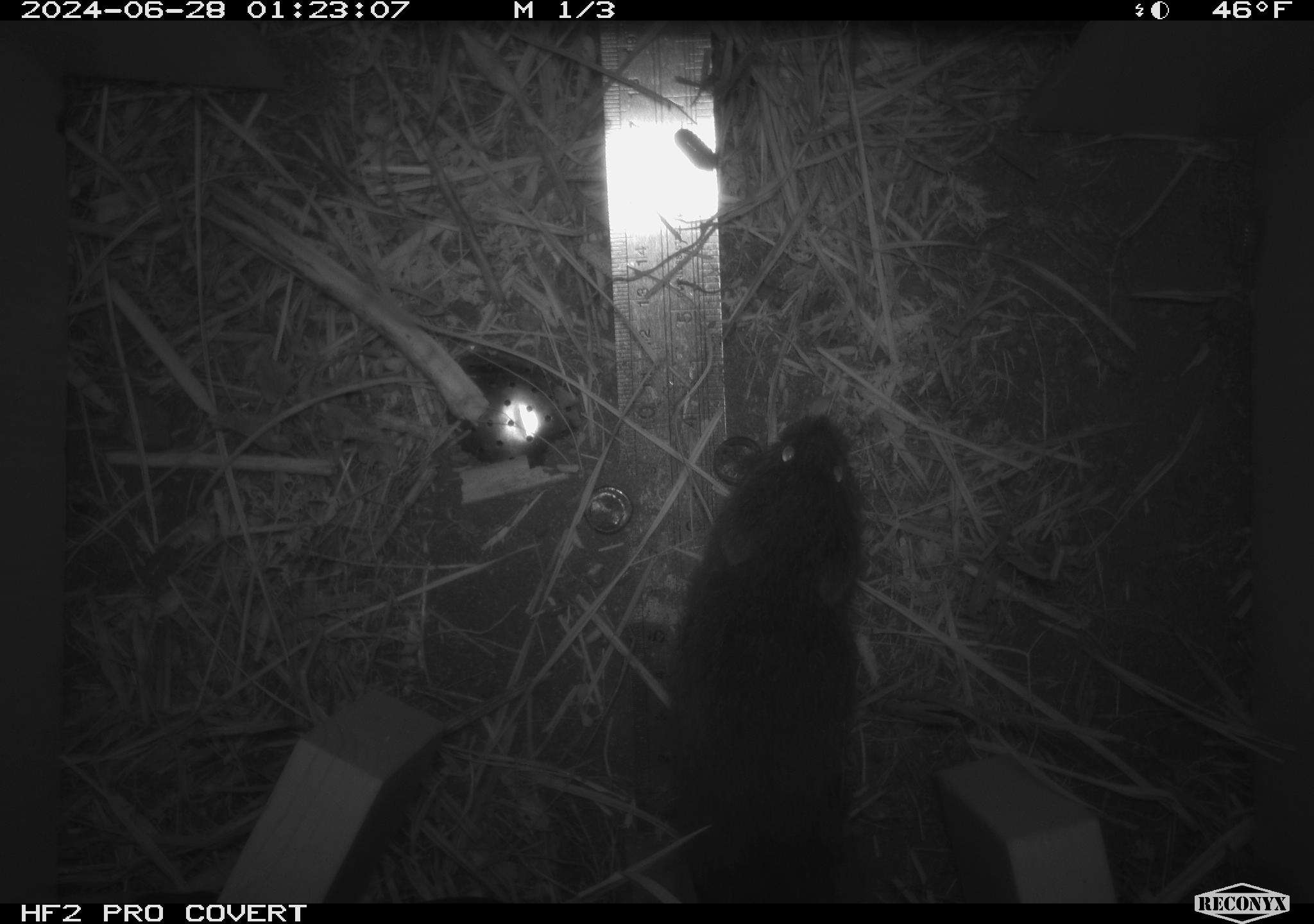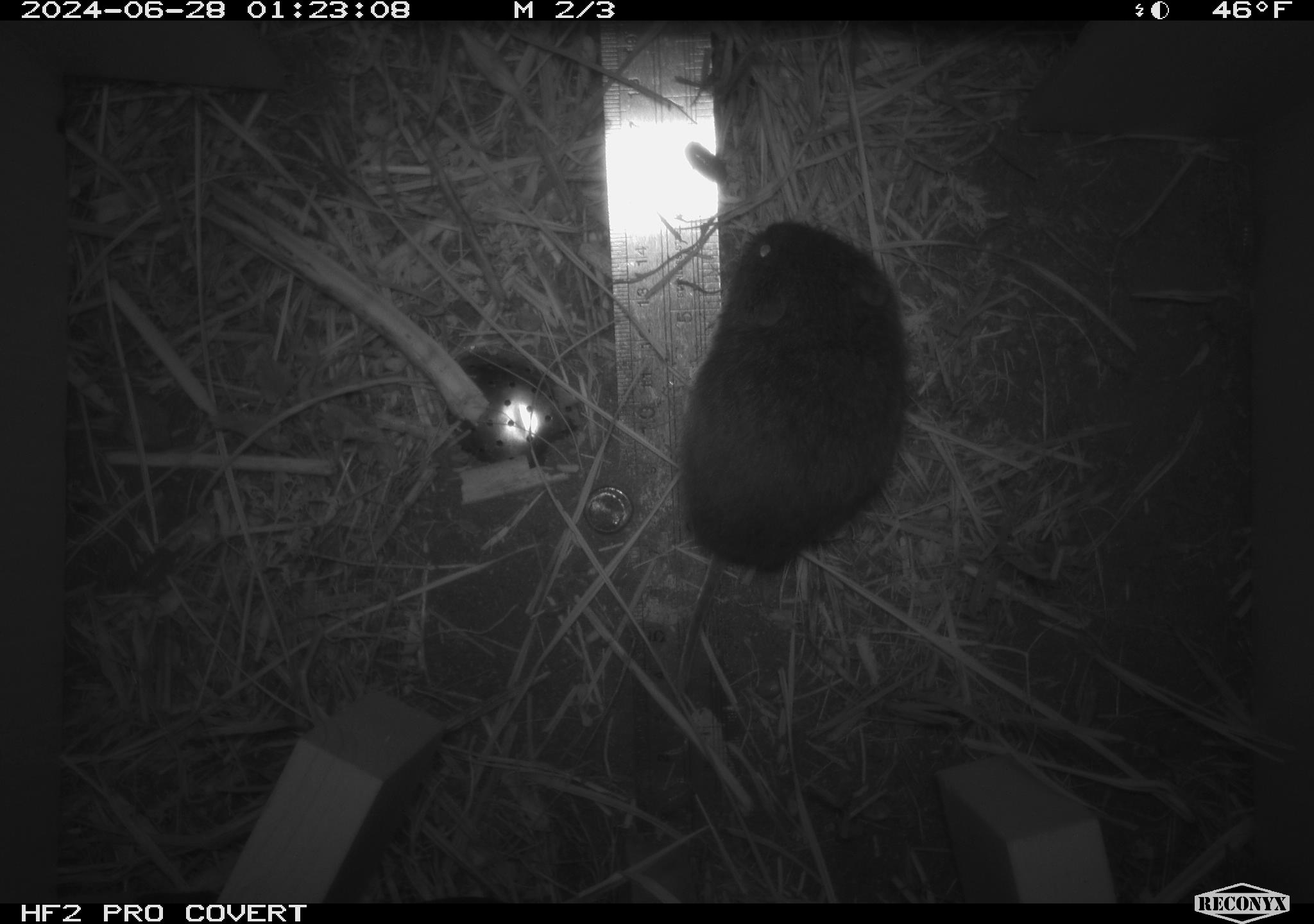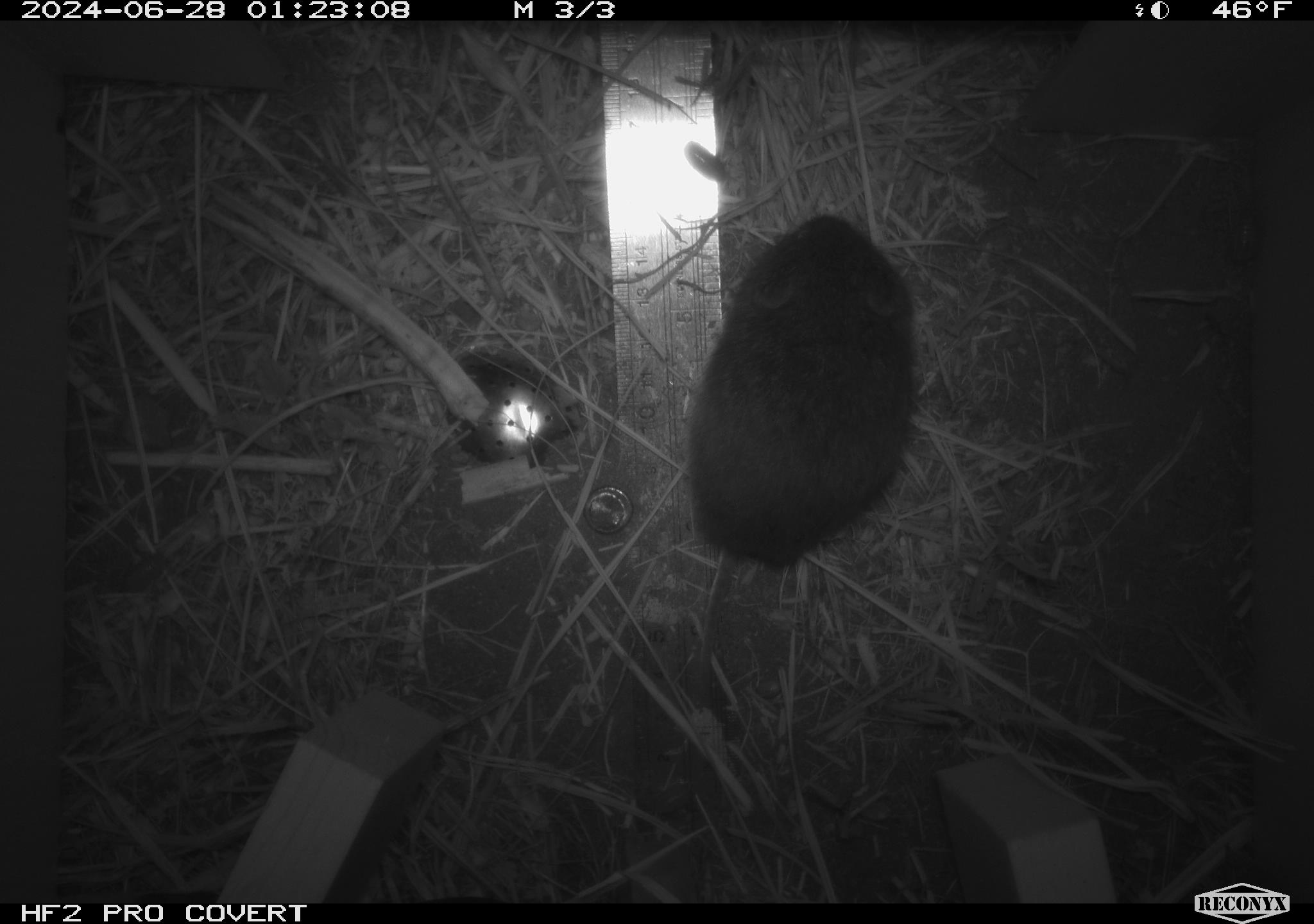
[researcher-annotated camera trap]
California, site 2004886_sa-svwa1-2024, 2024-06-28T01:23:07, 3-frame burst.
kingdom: Animalia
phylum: Chordata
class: Mammalia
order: Rodentia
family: Cricetidae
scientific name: Arvicolinae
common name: voles, lemmings, and muskrats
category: arvicolinae subfamily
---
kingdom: Animalia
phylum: Arthropoda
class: Malacostraca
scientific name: Malacostraca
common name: amphipods, crabs, isopods, krill, lobsters and shrimps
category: malacostracan